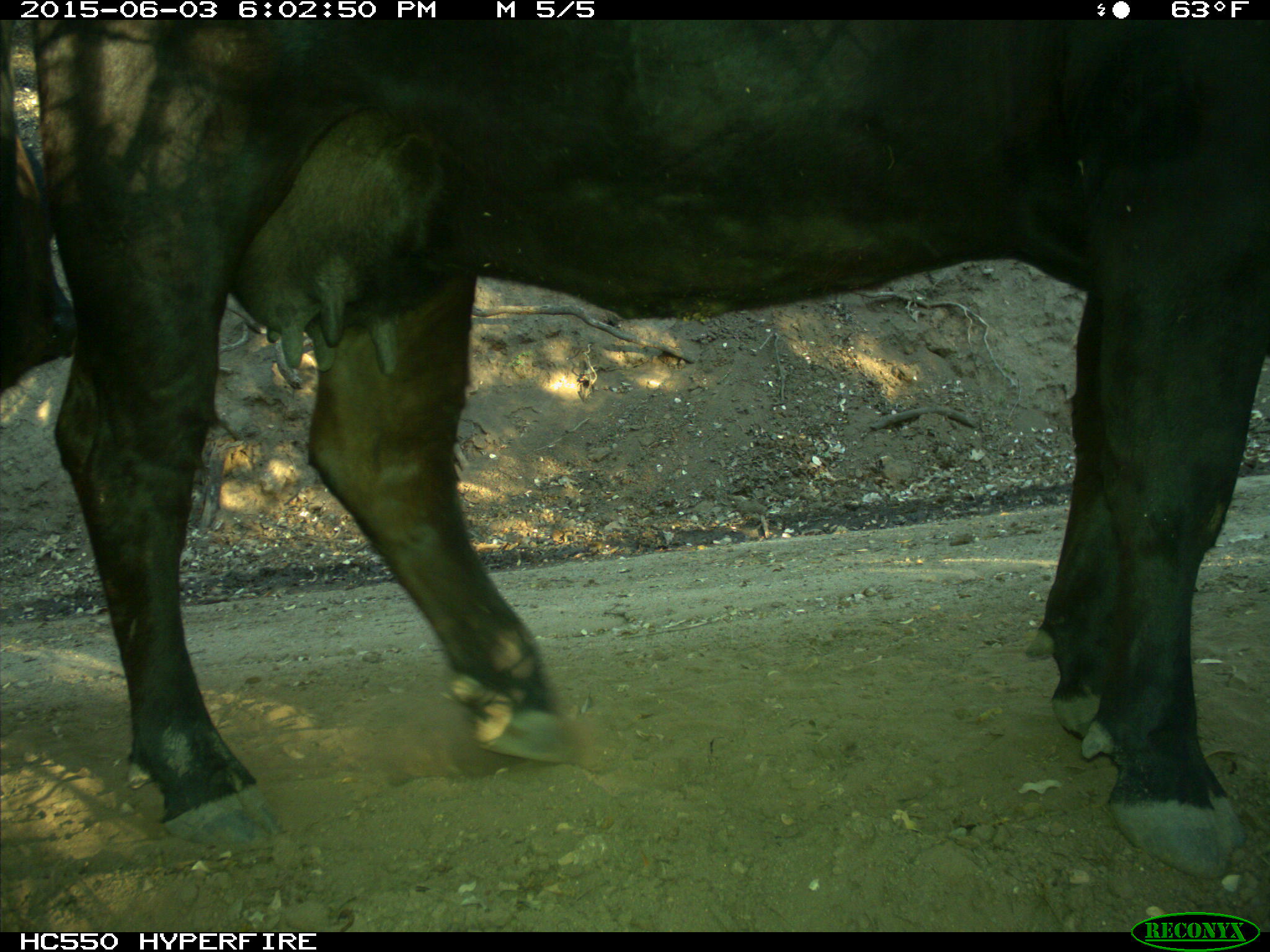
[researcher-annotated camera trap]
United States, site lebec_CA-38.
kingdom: Animalia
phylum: Chordata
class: Mammalia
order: Artiodactyla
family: Bovidae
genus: Bos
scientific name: Bos taurus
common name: domestic cow